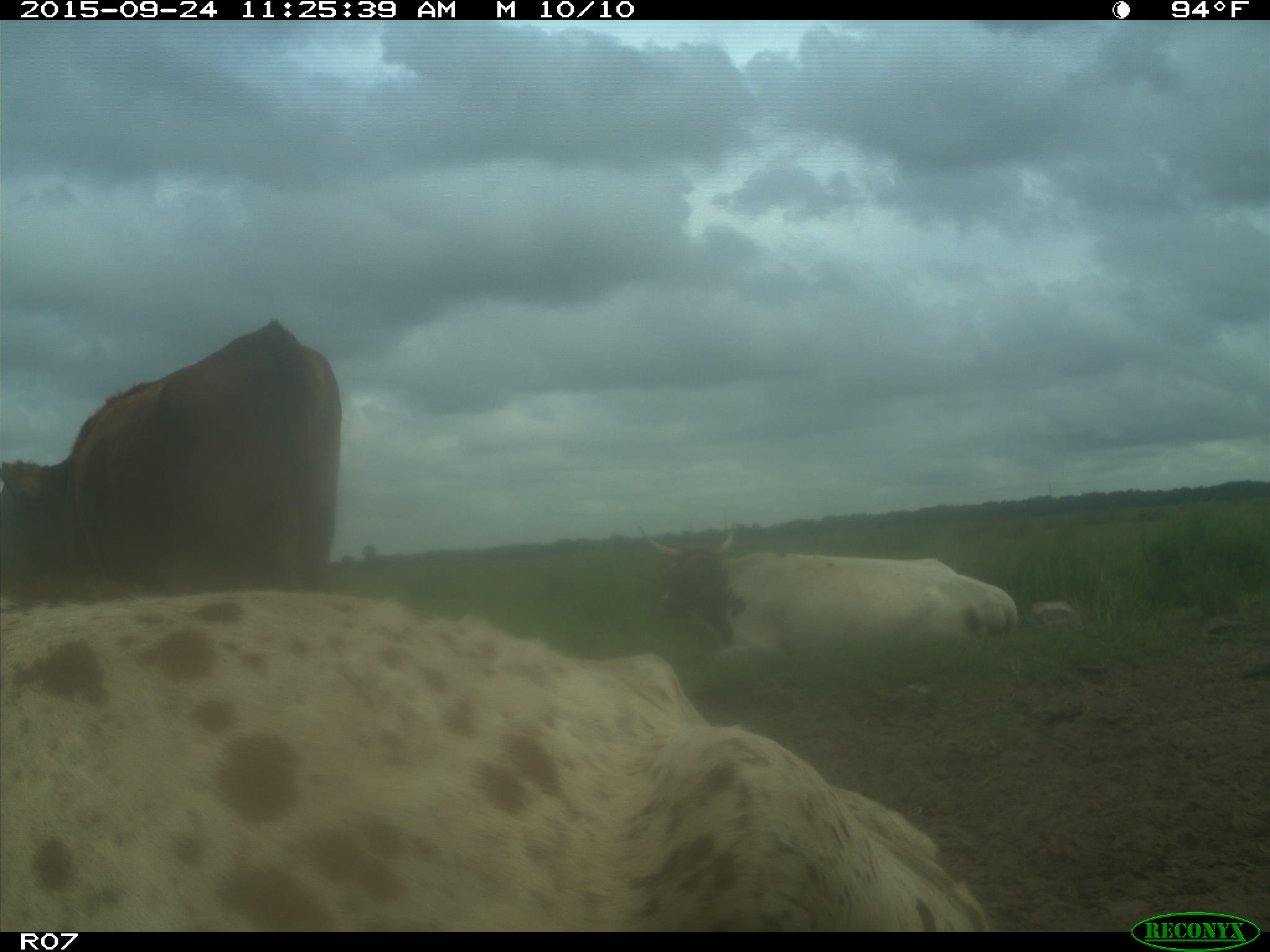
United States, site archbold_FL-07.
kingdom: Animalia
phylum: Chordata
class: Mammalia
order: Artiodactyla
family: Bovidae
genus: Bos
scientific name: Bos taurus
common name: domestic cow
Bos taurus (domestic cow).